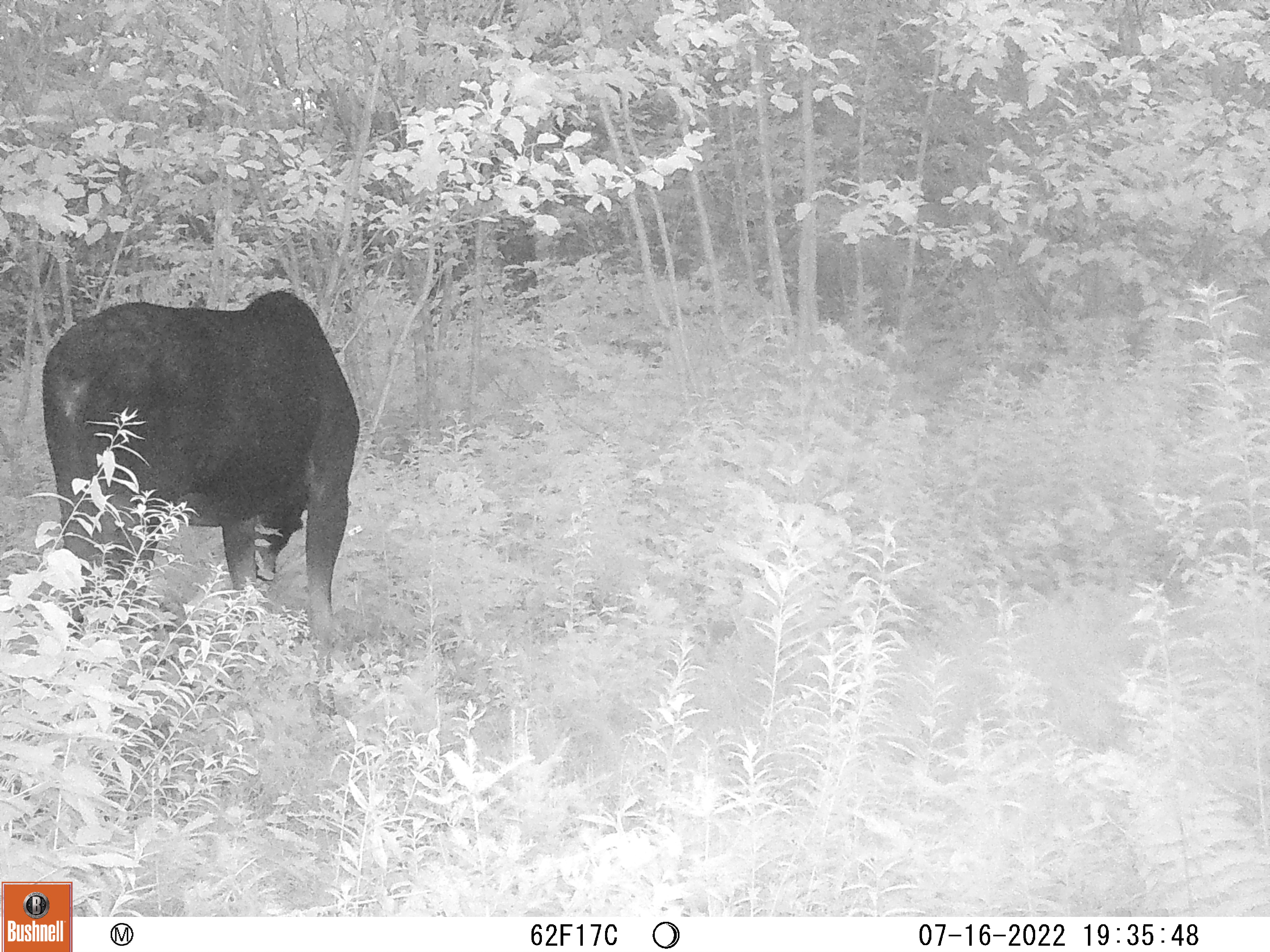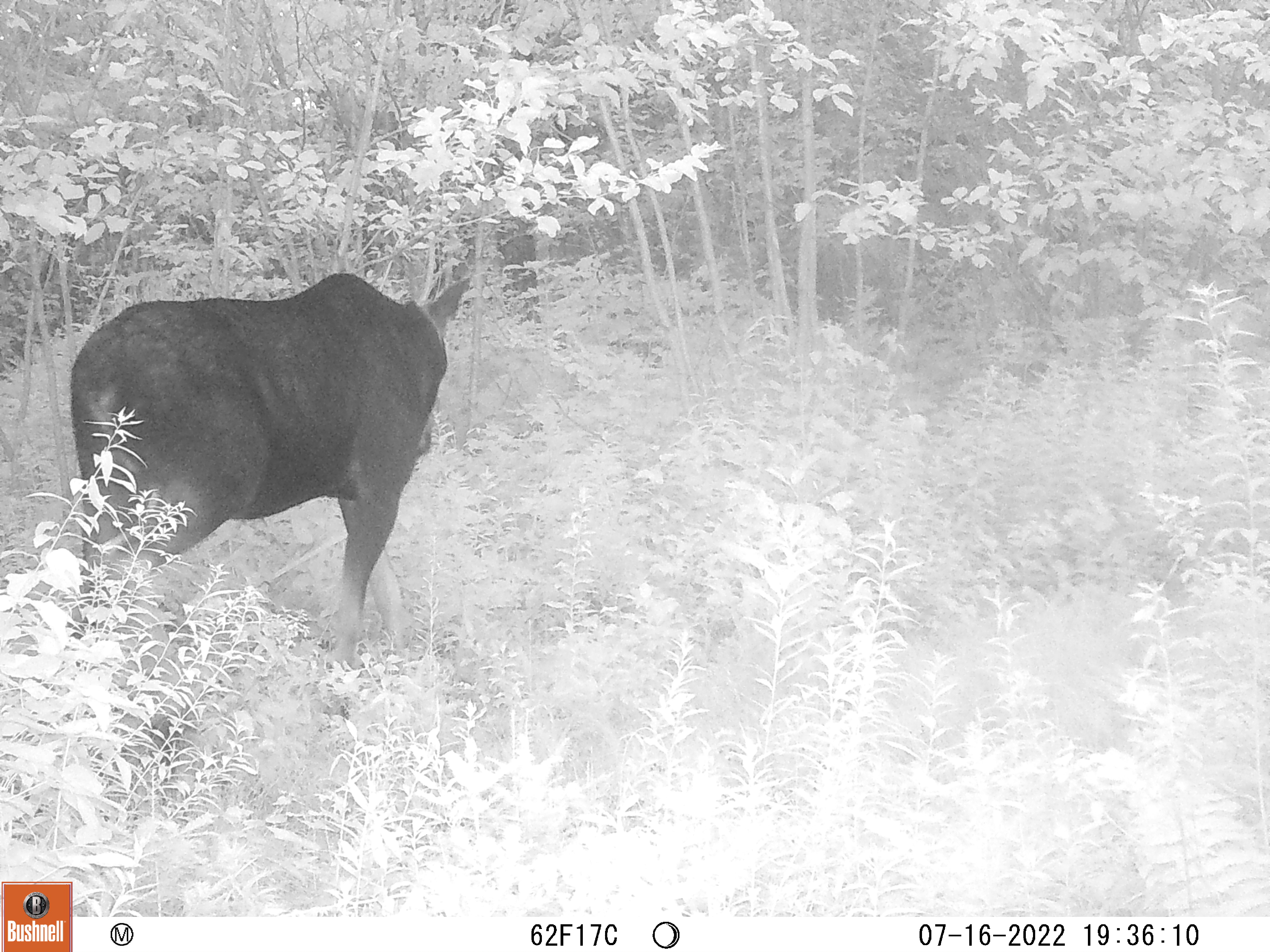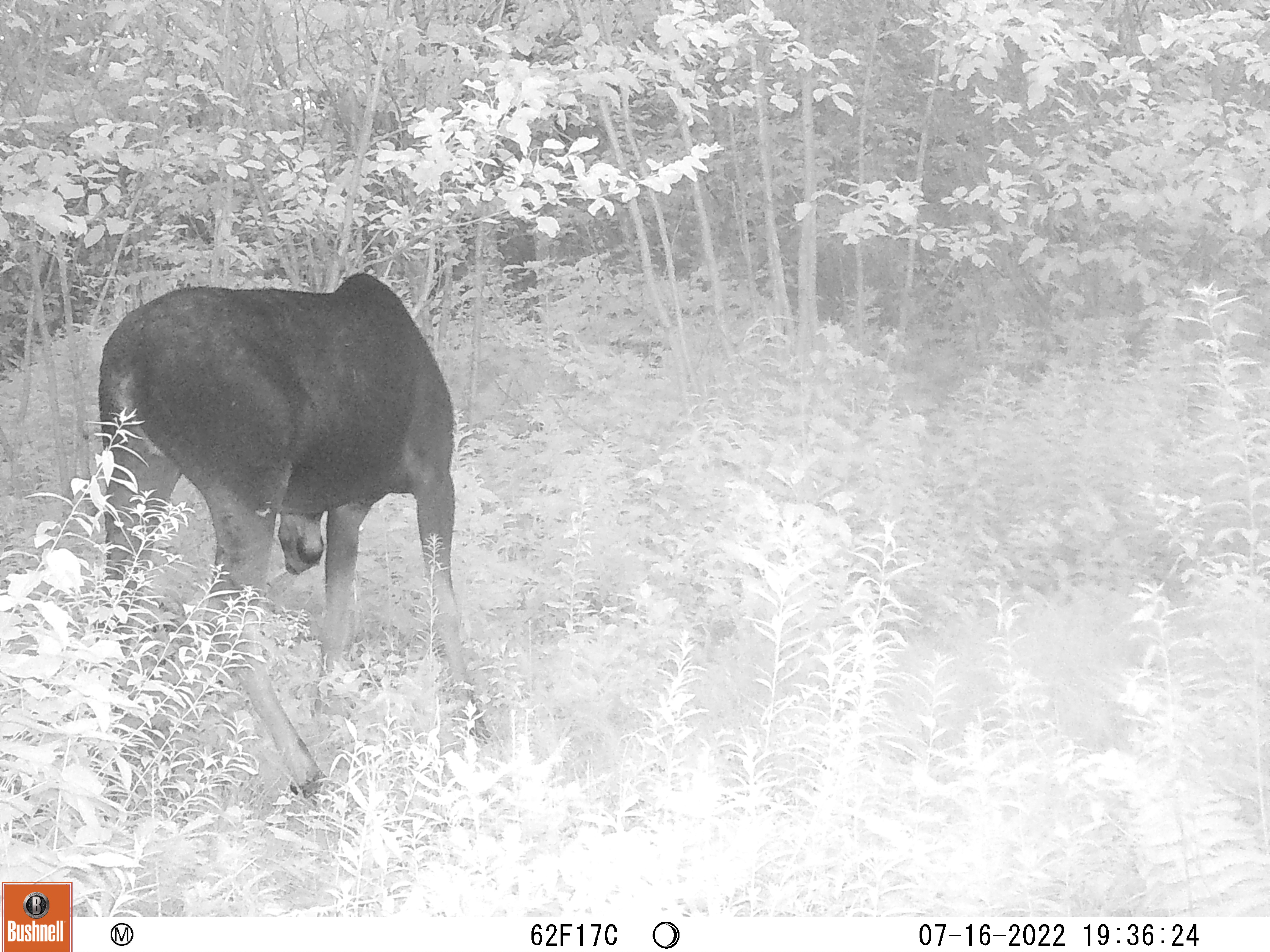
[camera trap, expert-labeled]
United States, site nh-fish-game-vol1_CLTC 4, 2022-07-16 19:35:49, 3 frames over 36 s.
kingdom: Animalia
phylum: Chordata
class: Mammalia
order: Artiodactyla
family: Cervidae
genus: Alces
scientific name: Alces alces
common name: moose